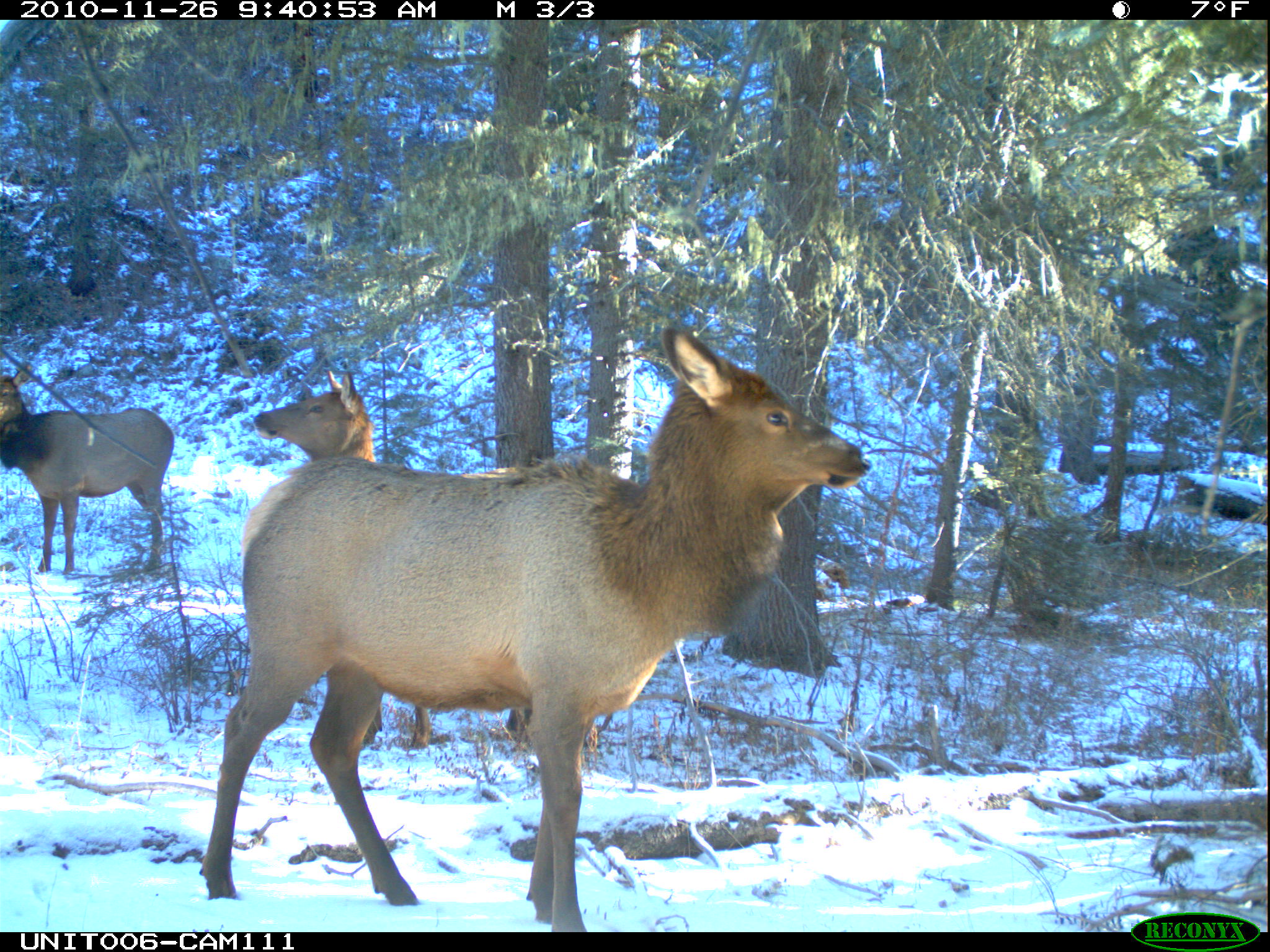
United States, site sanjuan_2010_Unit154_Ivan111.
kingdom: Animalia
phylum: Chordata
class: Mammalia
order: Artiodactyla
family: Cervidae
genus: Cervus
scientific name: Cervus elaphus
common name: red deer